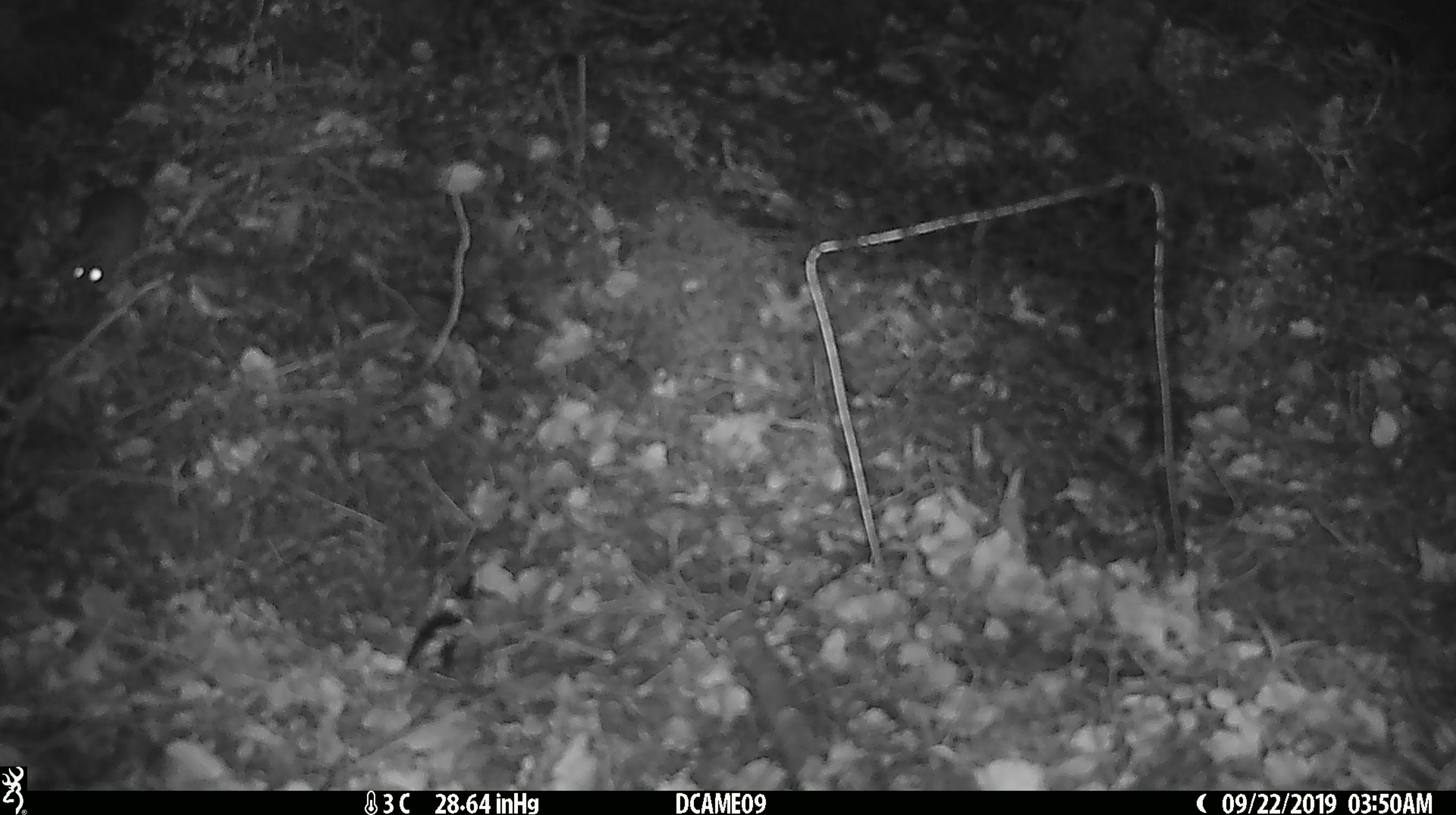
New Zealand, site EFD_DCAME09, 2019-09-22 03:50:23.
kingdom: Animalia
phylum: Chordata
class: Mammalia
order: Rodentia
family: Muridae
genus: Mus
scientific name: Mus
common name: mouse